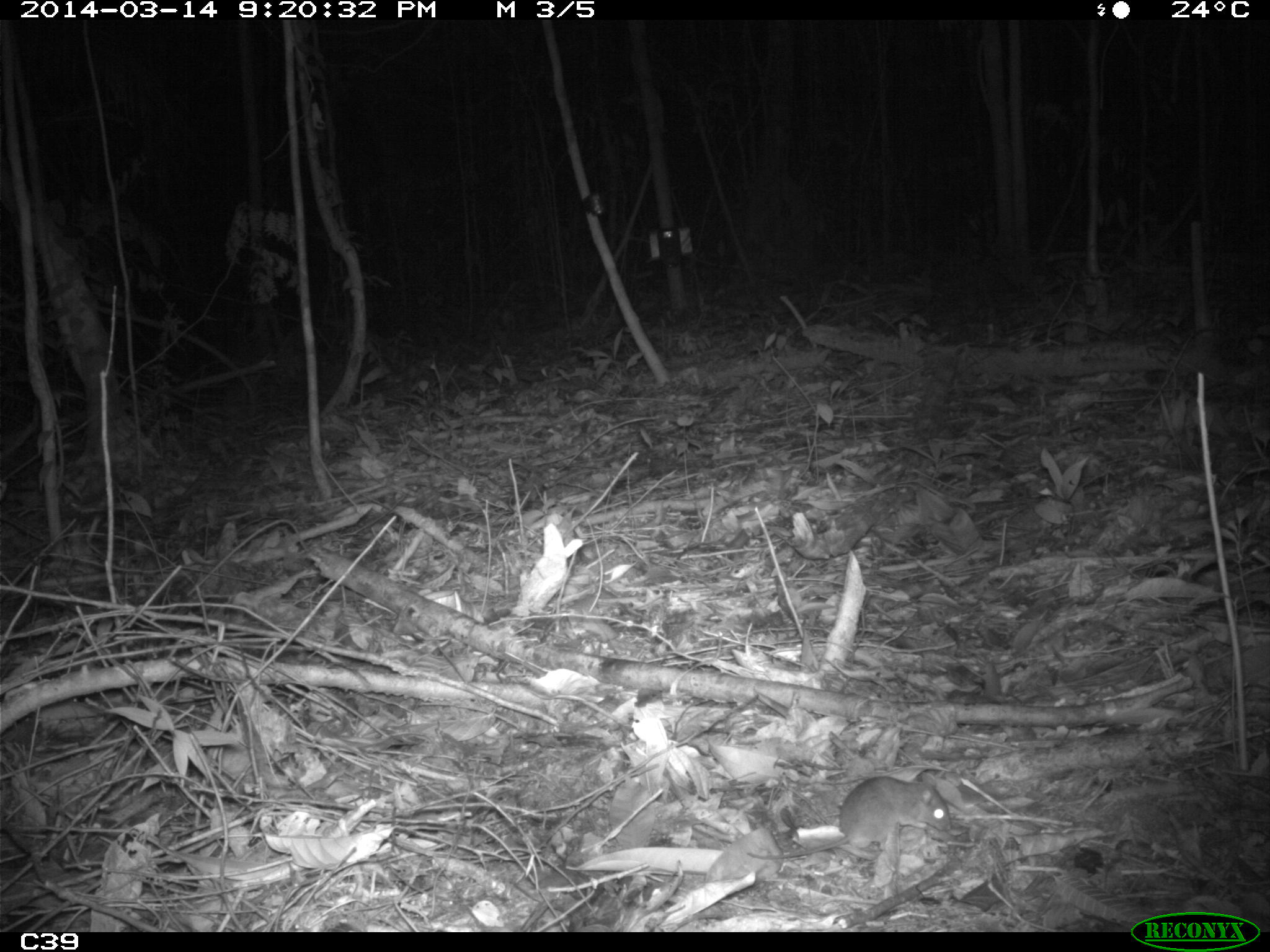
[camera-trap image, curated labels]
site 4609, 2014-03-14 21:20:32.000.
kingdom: Animalia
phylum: Chordata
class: Mammalia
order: Rodentia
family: Muridae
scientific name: Muridae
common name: mice, rats, and gerbils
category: unknown mouse or rat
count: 1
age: adult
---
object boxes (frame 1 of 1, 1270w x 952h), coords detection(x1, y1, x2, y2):
unknown mouse or rat: detection(746, 771, 952, 869)